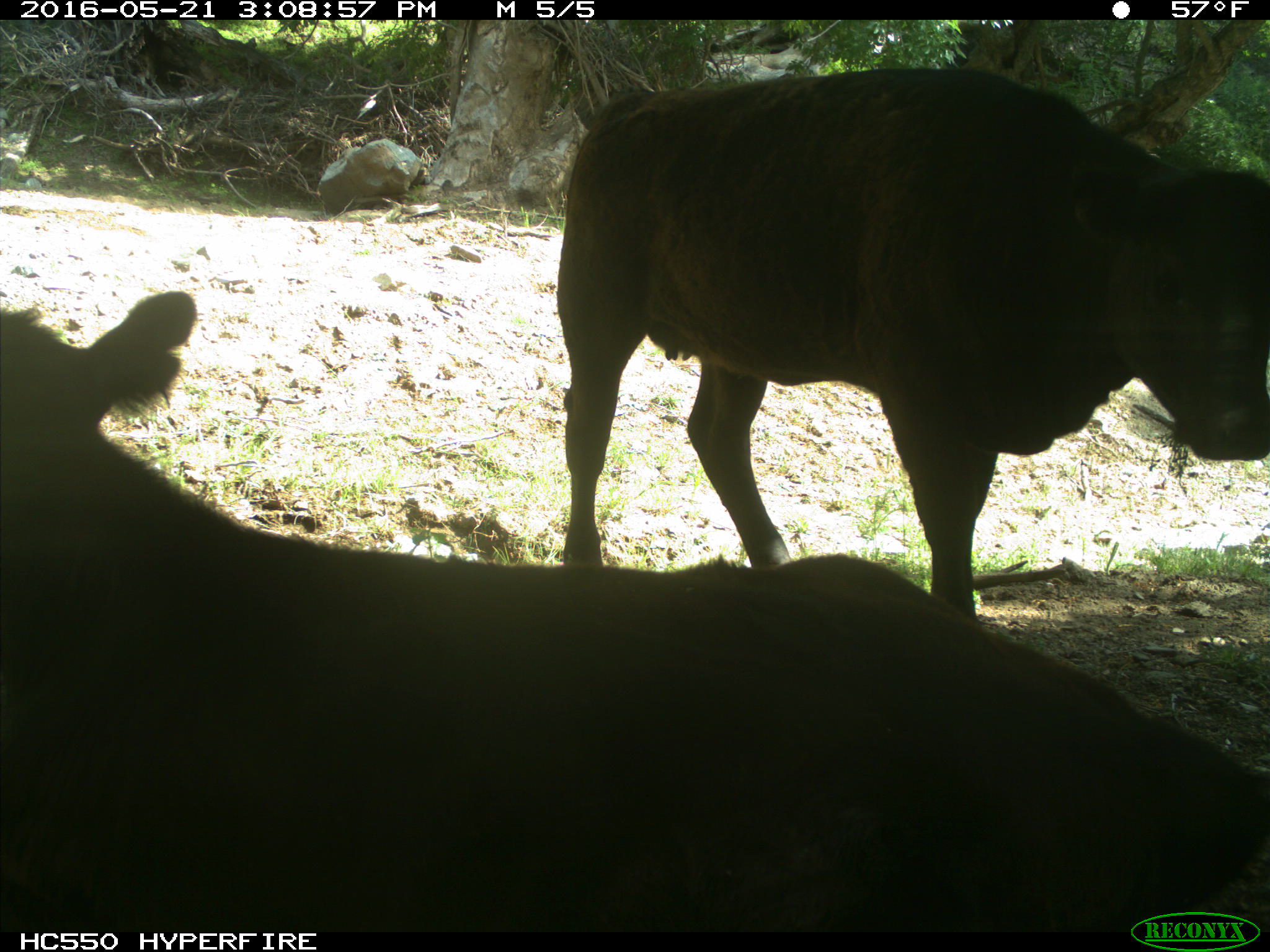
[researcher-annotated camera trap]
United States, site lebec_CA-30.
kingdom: Animalia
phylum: Chordata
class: Mammalia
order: Artiodactyla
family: Bovidae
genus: Bos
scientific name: Bos taurus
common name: domestic cow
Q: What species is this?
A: Bos taurus (domestic cow).